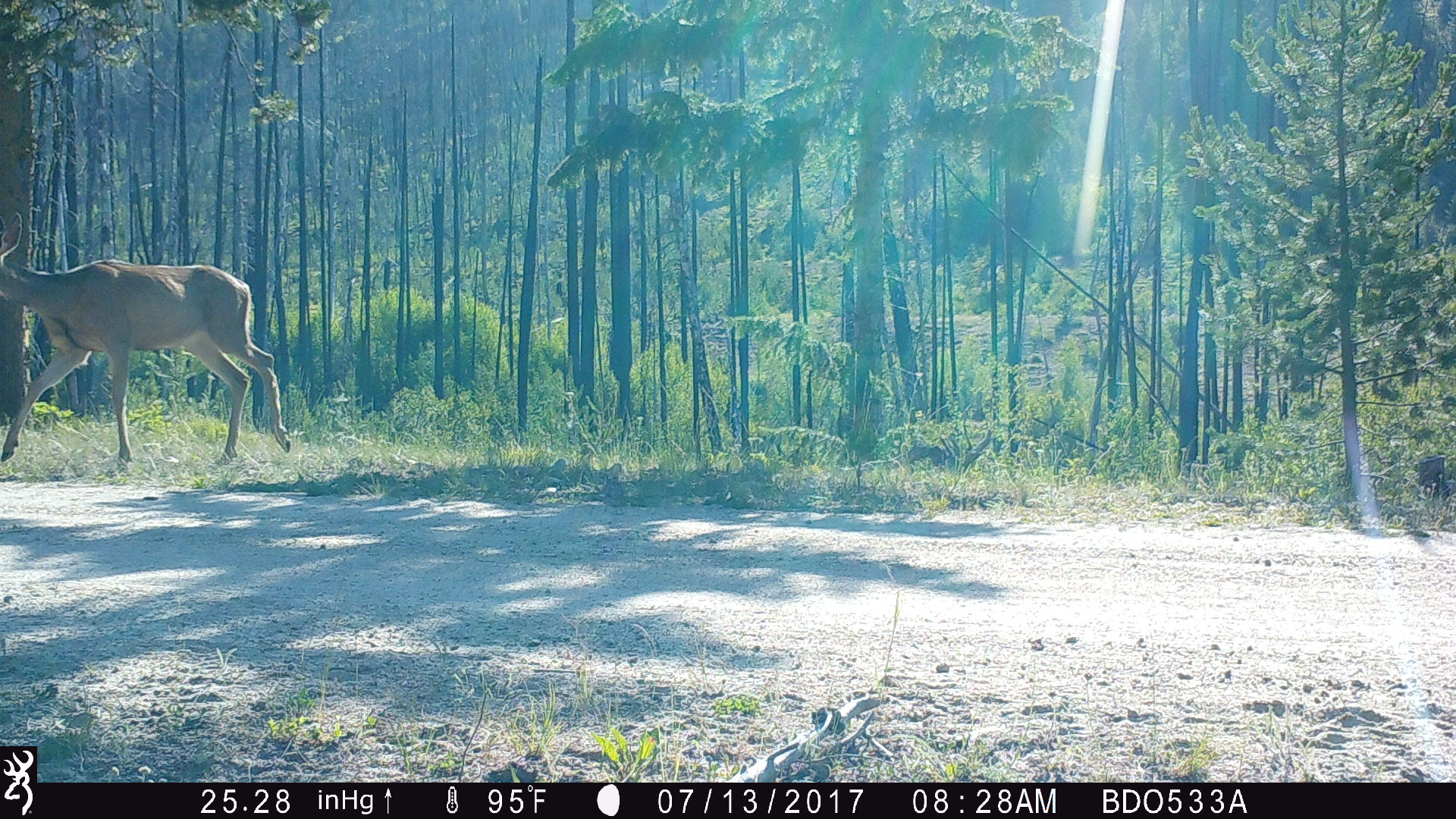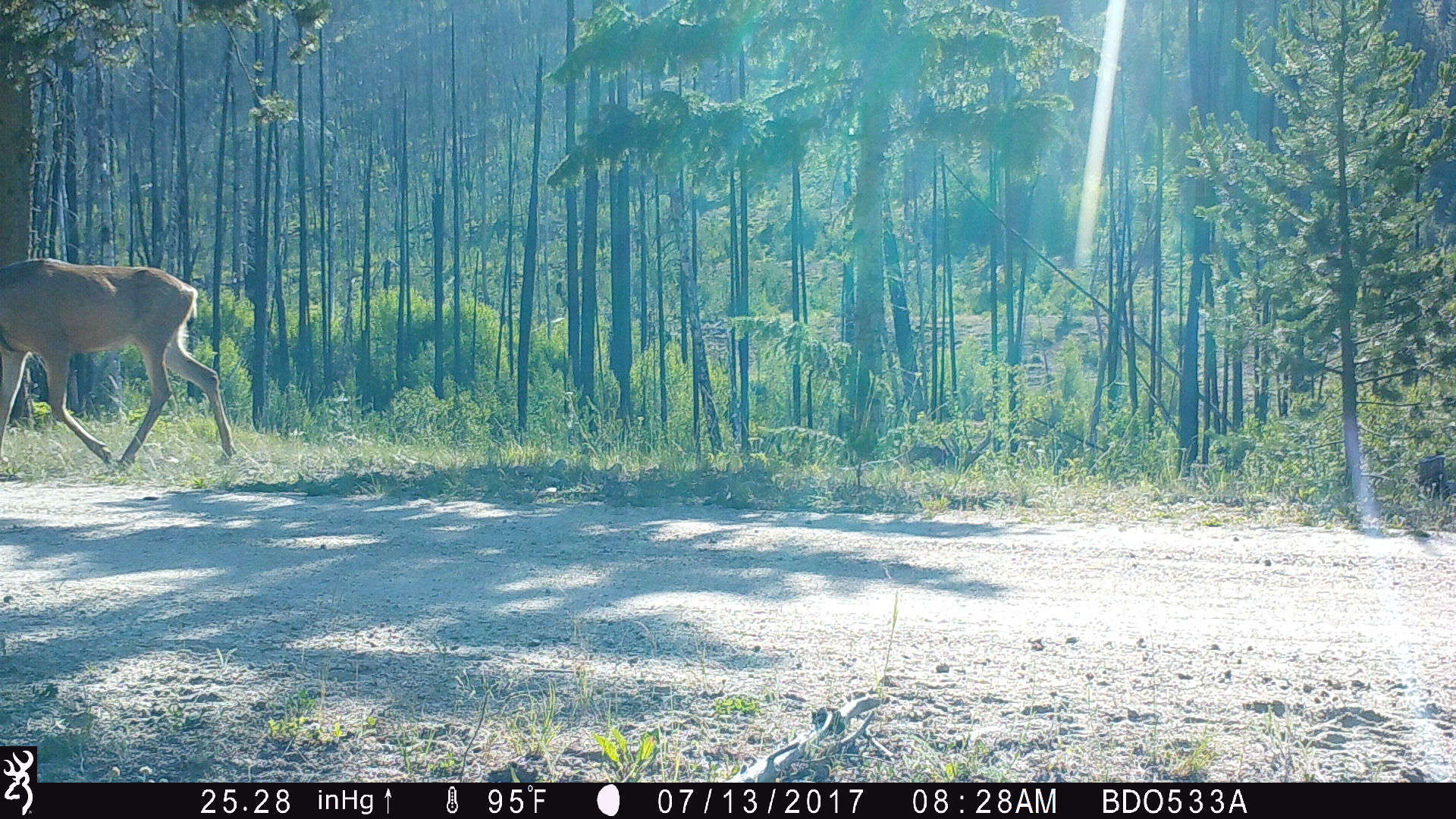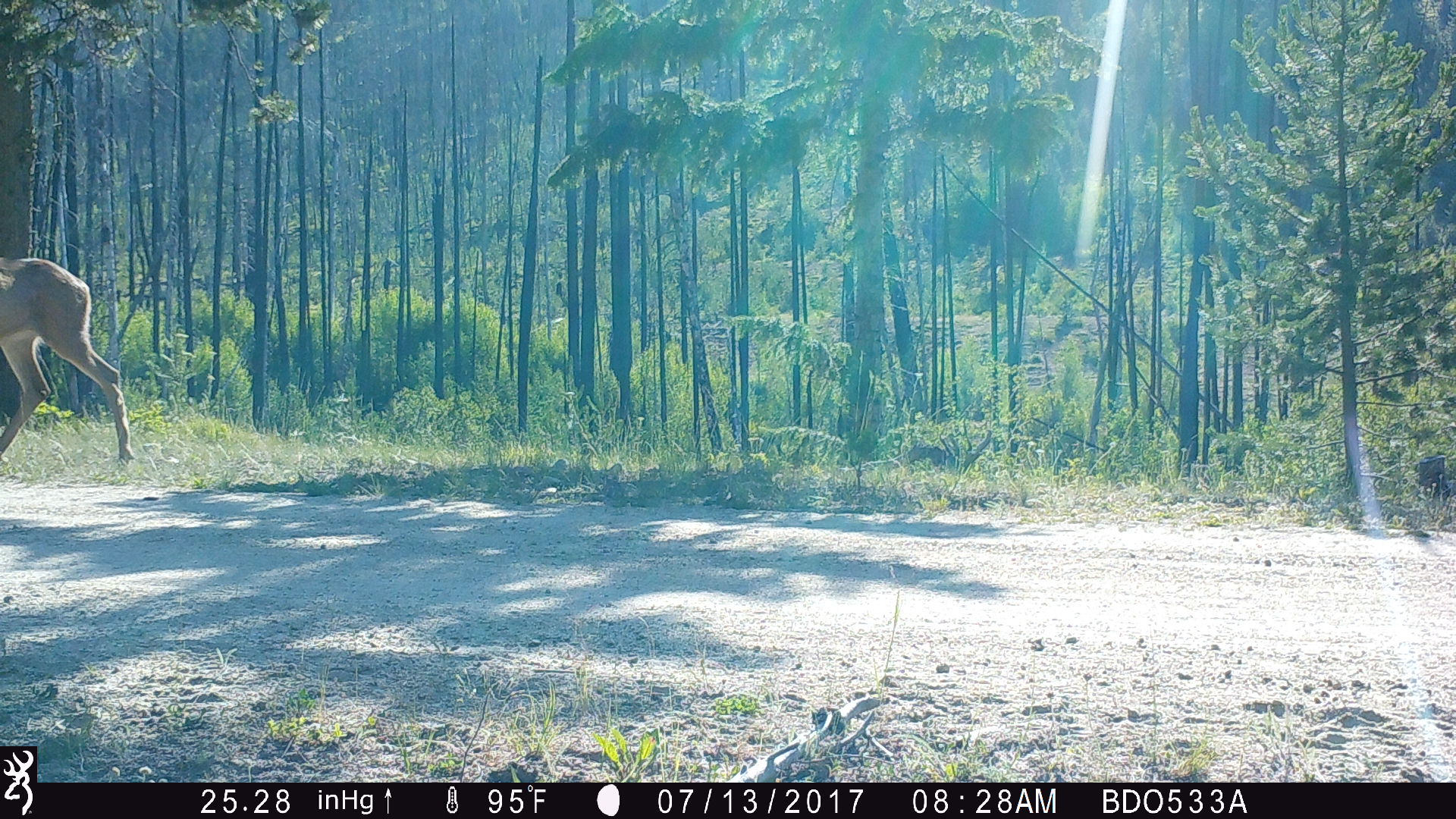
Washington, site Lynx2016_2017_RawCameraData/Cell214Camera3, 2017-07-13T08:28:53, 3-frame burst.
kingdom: Animalia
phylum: Chordata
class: Mammalia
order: Artiodactyla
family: Cervidae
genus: Odocoileus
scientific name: Odocoileus hemionus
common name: mule deer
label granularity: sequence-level